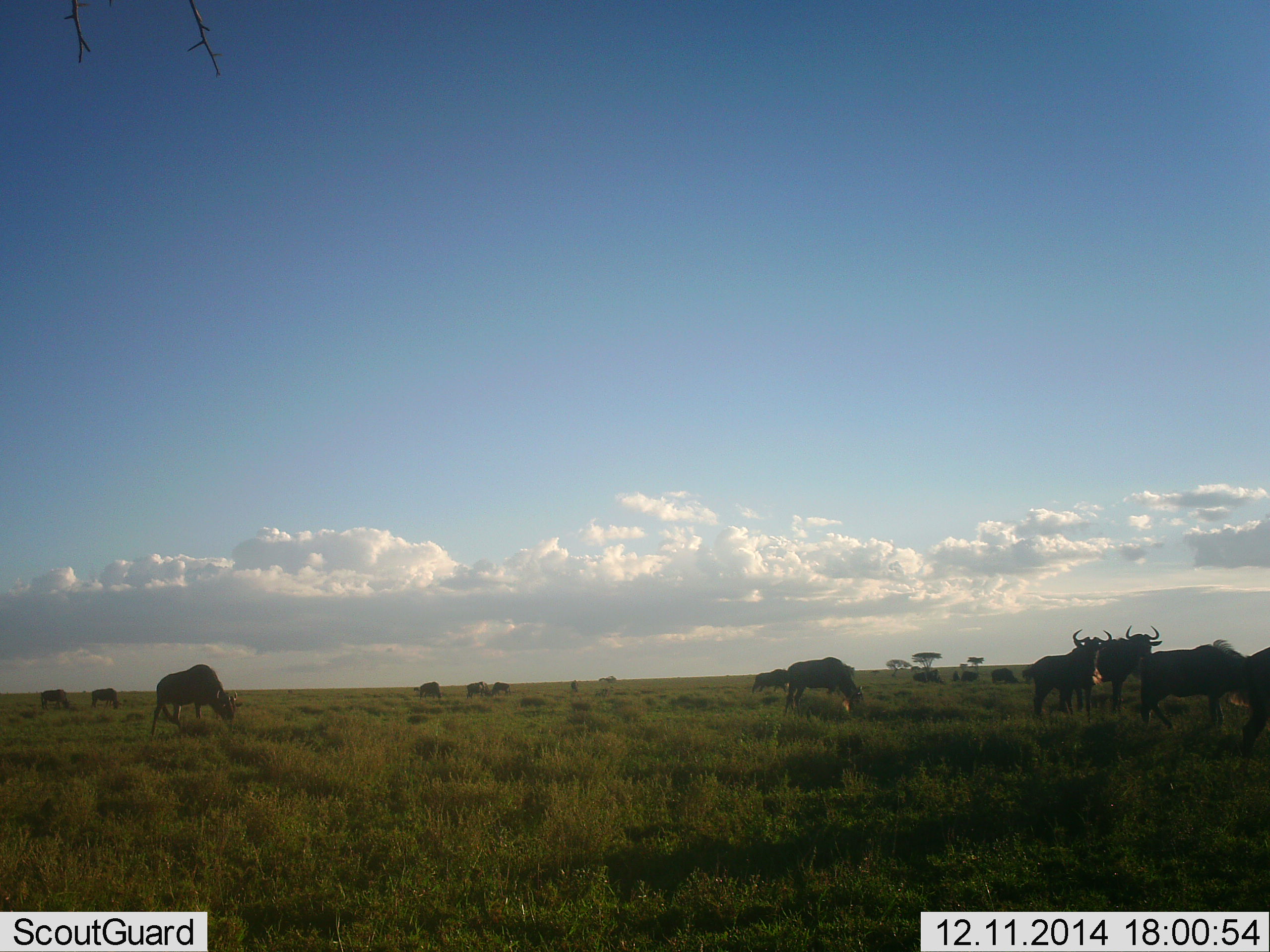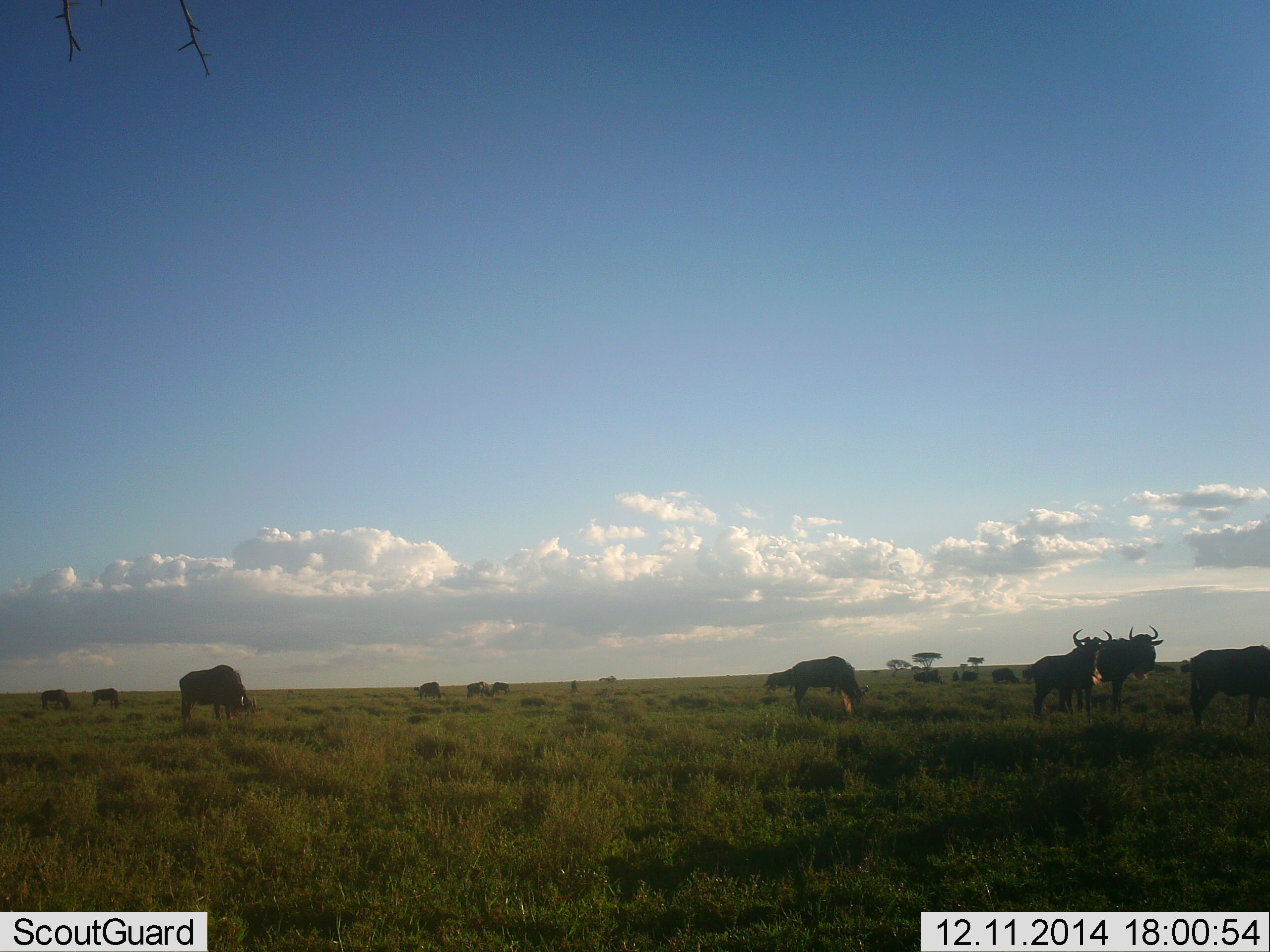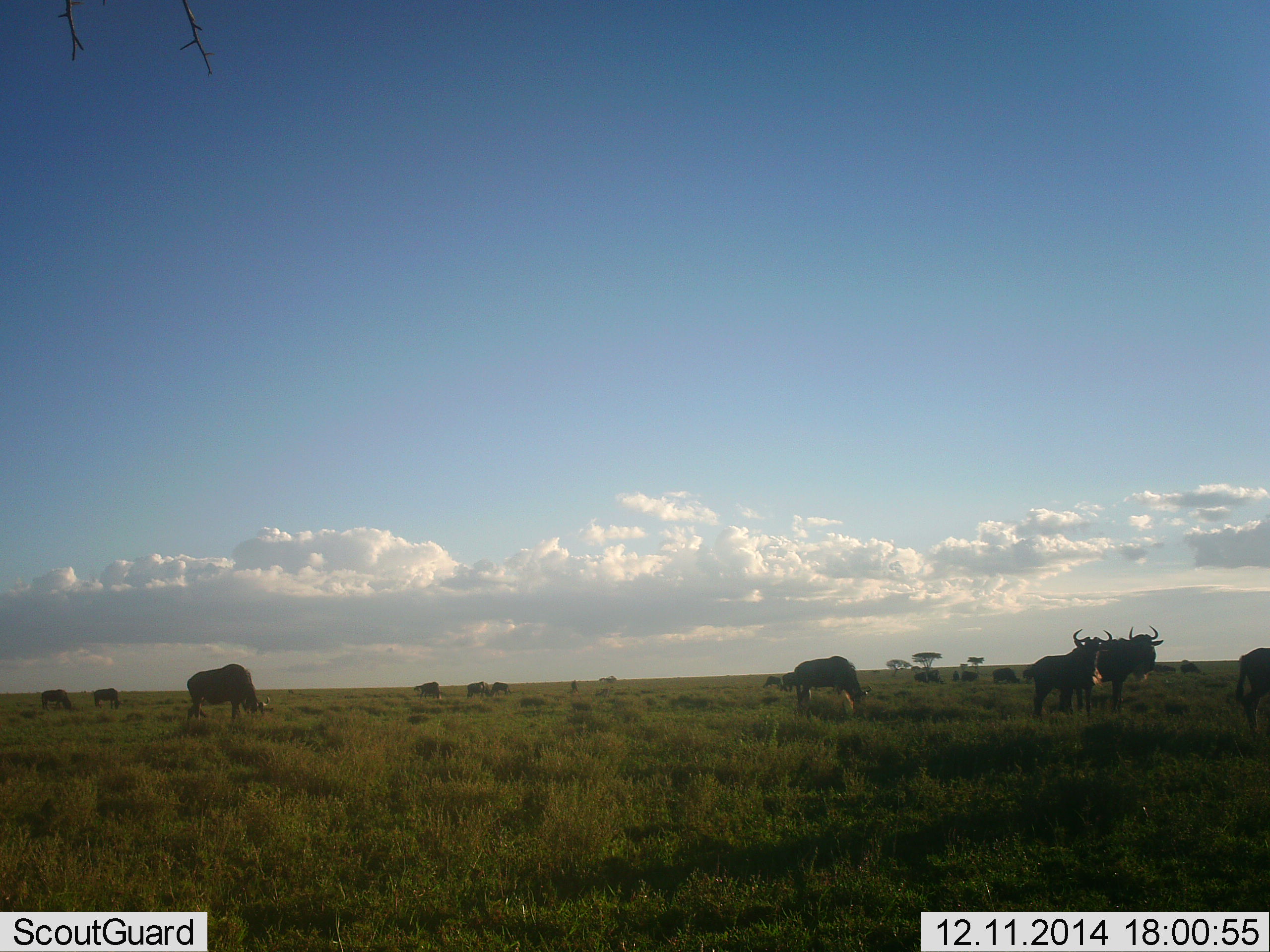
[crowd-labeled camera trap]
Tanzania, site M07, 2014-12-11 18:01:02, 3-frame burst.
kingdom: Animalia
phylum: Chordata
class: Mammalia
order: Artiodactyla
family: Bovidae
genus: Connochaetes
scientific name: Connochaetes taurinus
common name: blue wildebeest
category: wildebeest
Wildebeest (blue wildebeest) (Connochaetes taurinus), count 11-50. Behavior (volunteer vote fractions): standing 80%, resting 0%, moving 40%, interacting 0%. Young present (vote fraction): 0%. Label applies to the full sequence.